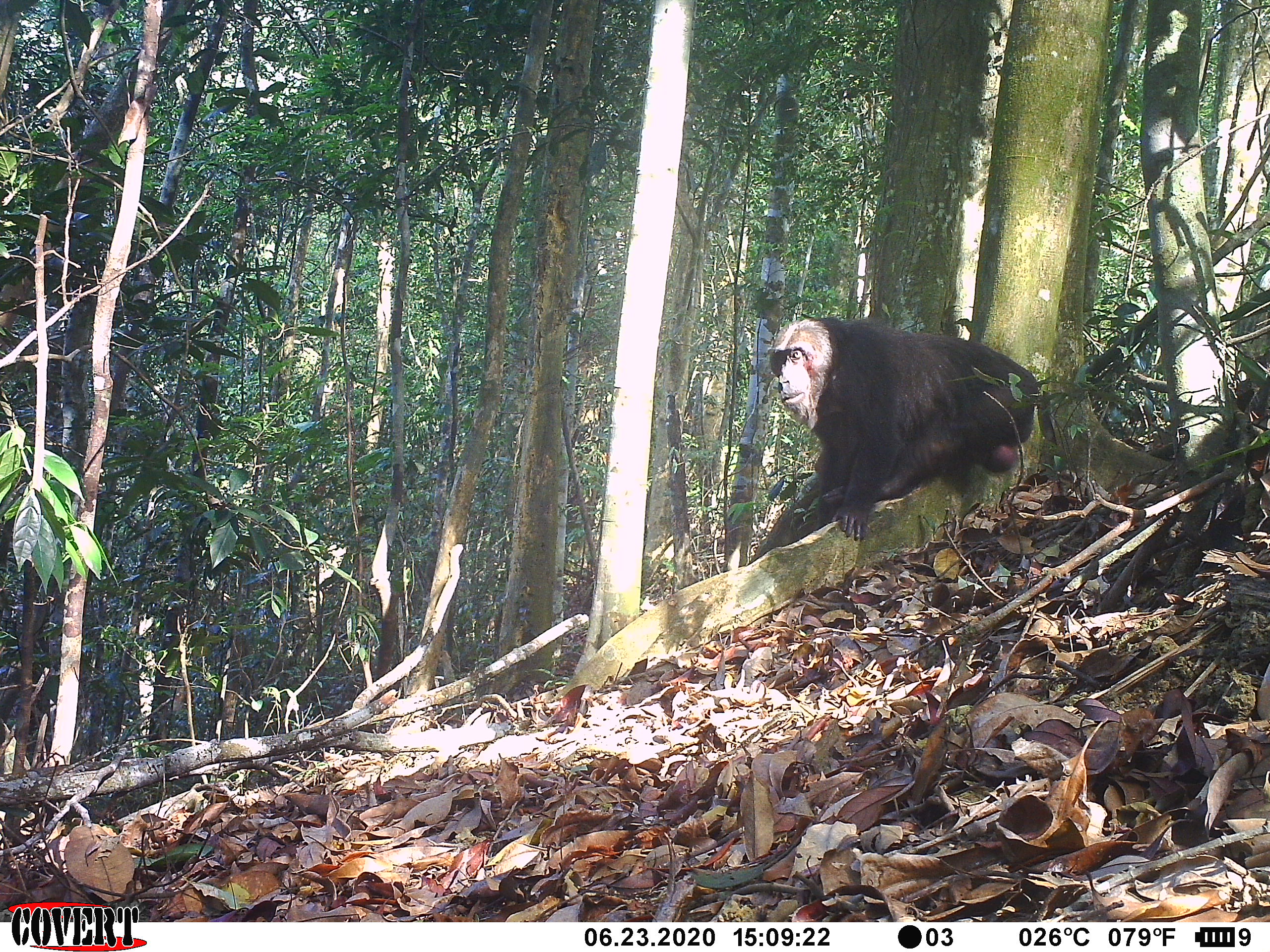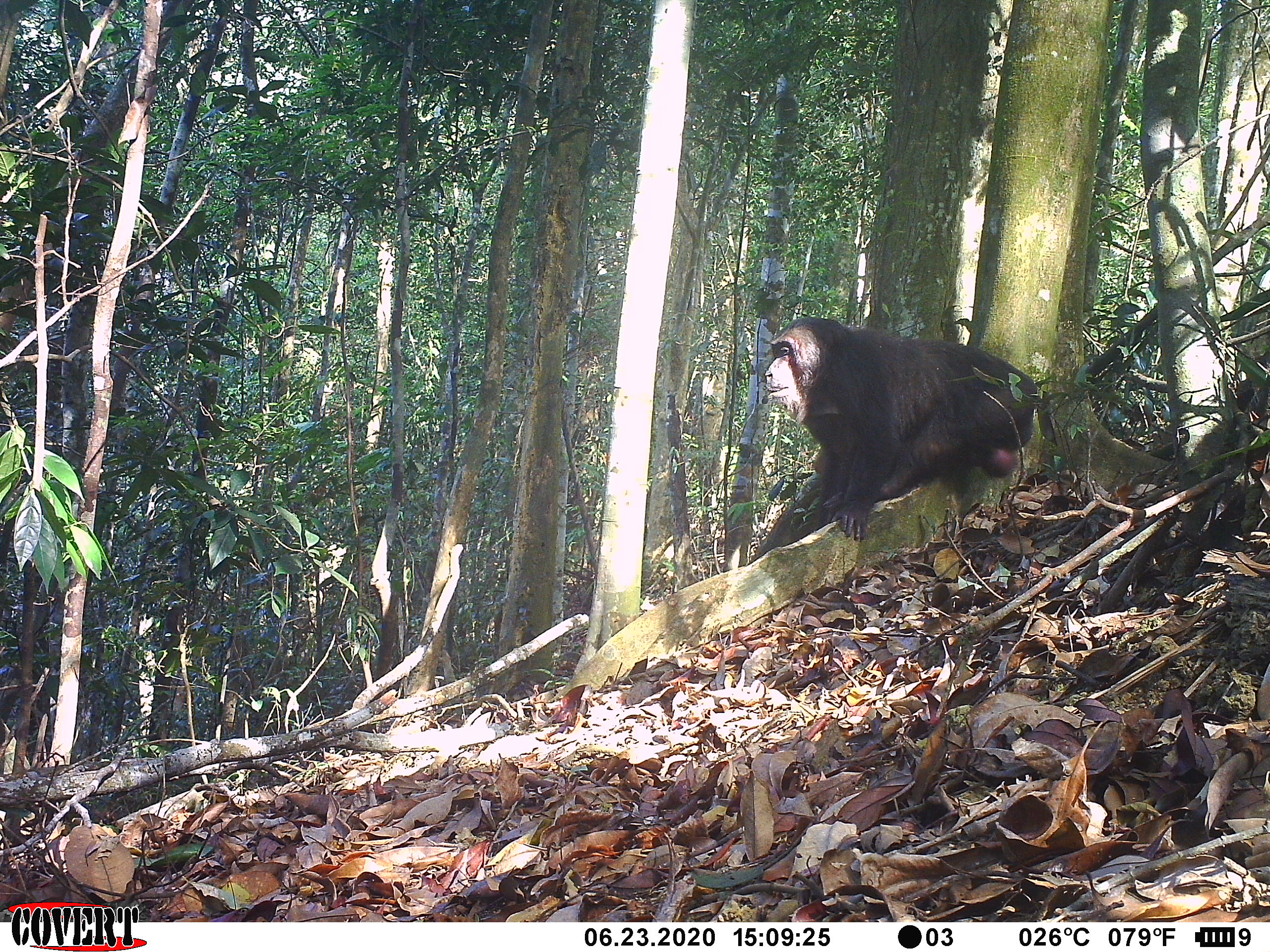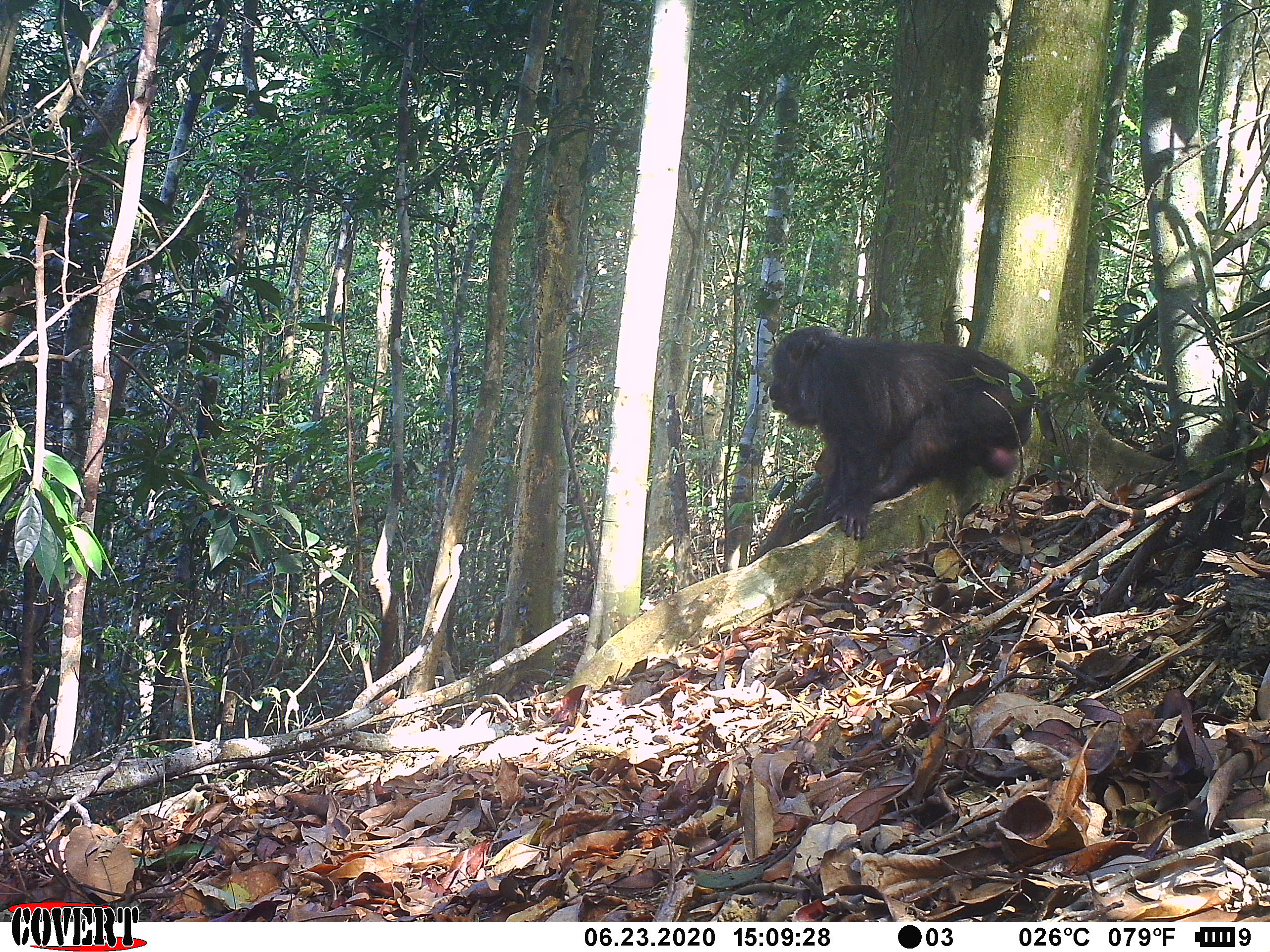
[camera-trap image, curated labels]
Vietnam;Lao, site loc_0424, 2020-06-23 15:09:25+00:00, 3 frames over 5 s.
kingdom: Animalia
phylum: Chordata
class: Mammalia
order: Primates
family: Cercopithecidae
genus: Macaca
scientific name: Macaca arctoides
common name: stump-tailed macaque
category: stump tailed macaque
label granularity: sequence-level